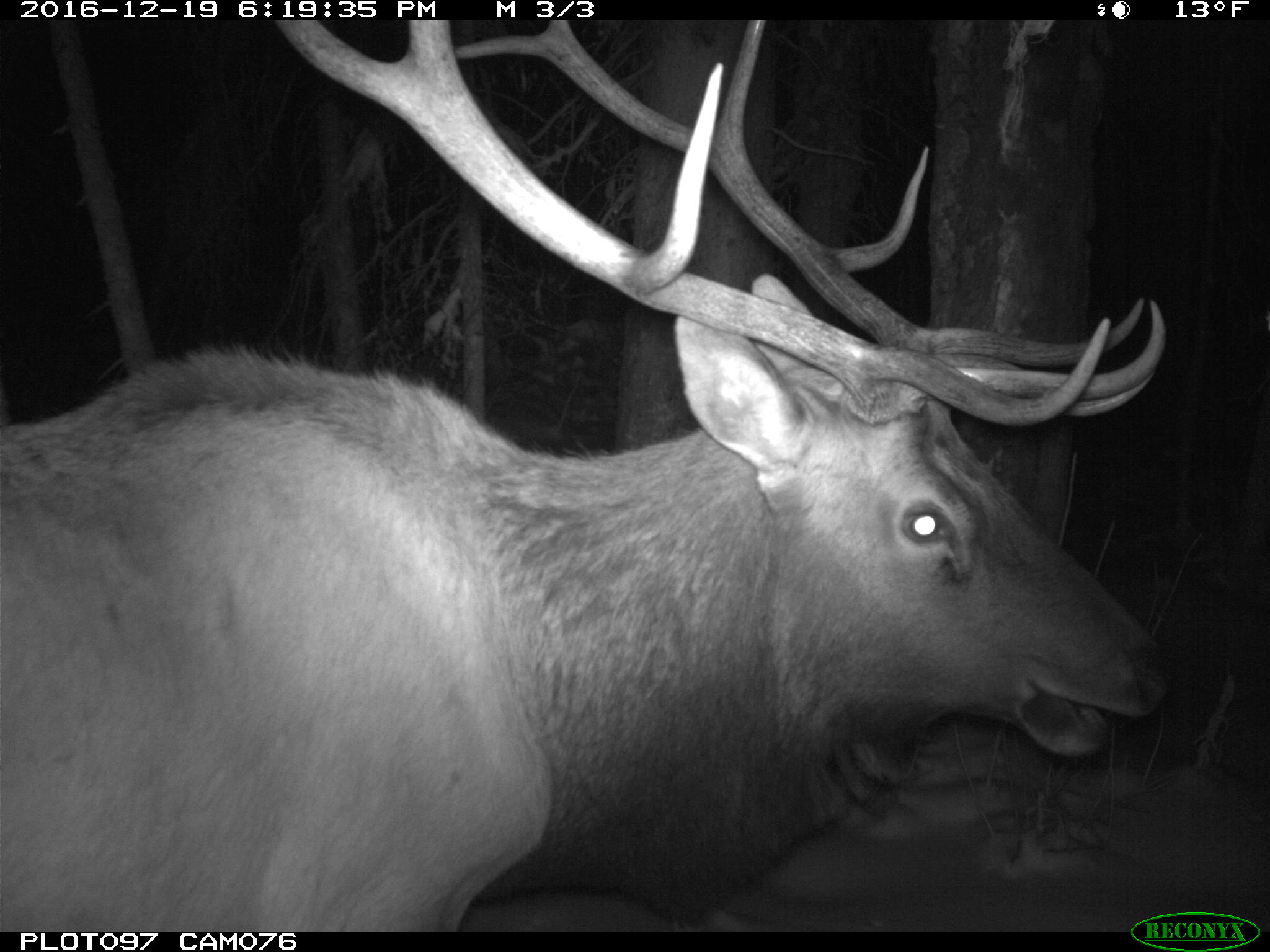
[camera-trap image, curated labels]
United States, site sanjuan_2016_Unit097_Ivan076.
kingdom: Animalia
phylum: Chordata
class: Mammalia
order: Artiodactyla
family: Cervidae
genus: Cervus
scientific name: Cervus elaphus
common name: red deer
Cervus elaphus (red deer).